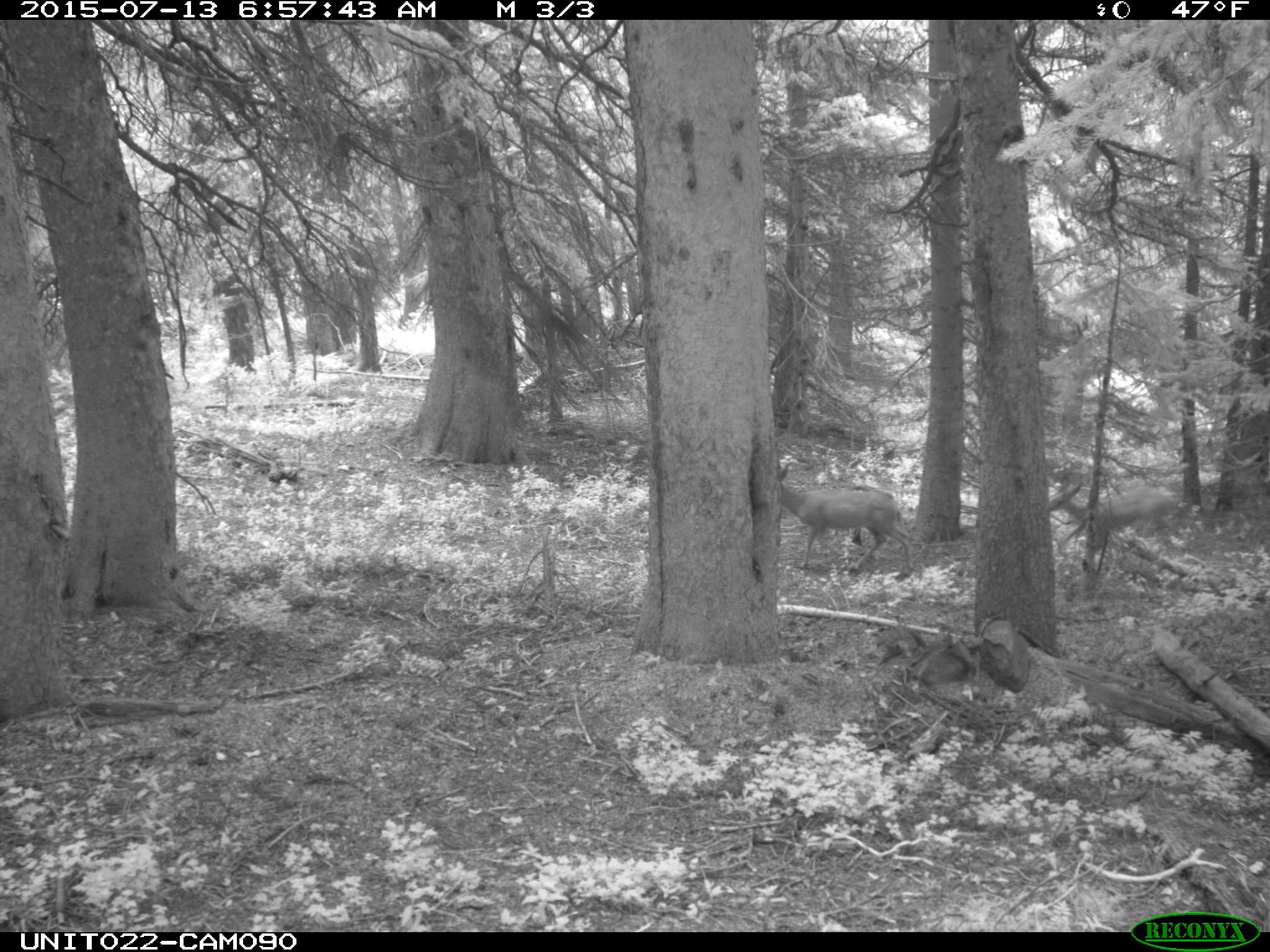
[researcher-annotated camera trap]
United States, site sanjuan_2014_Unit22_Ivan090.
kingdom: Animalia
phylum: Chordata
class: Mammalia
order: Artiodactyla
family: Cervidae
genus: Odocoileus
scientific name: Odocoileus hemionus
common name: mule deer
Odocoileus hemionus (mule deer).